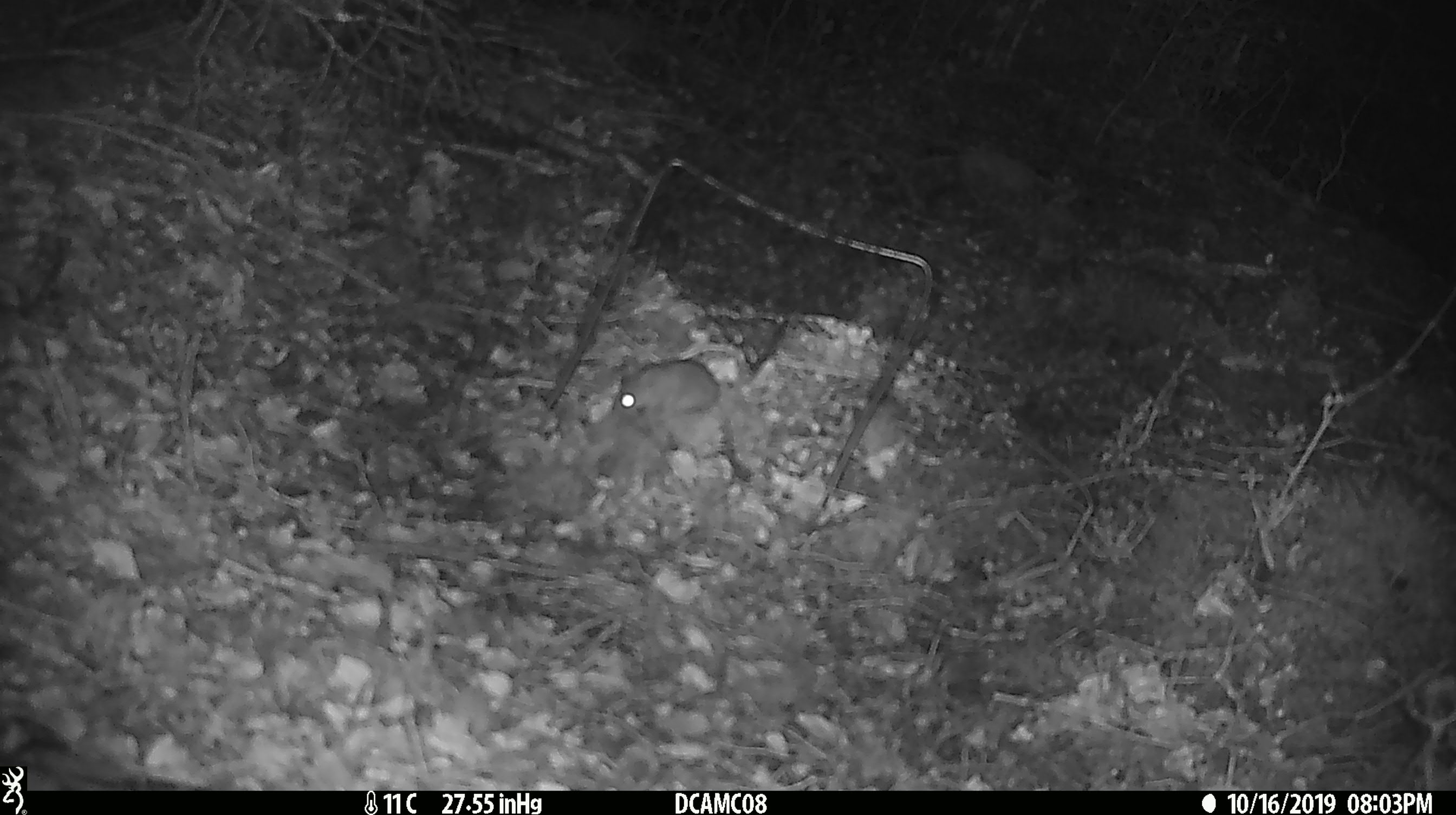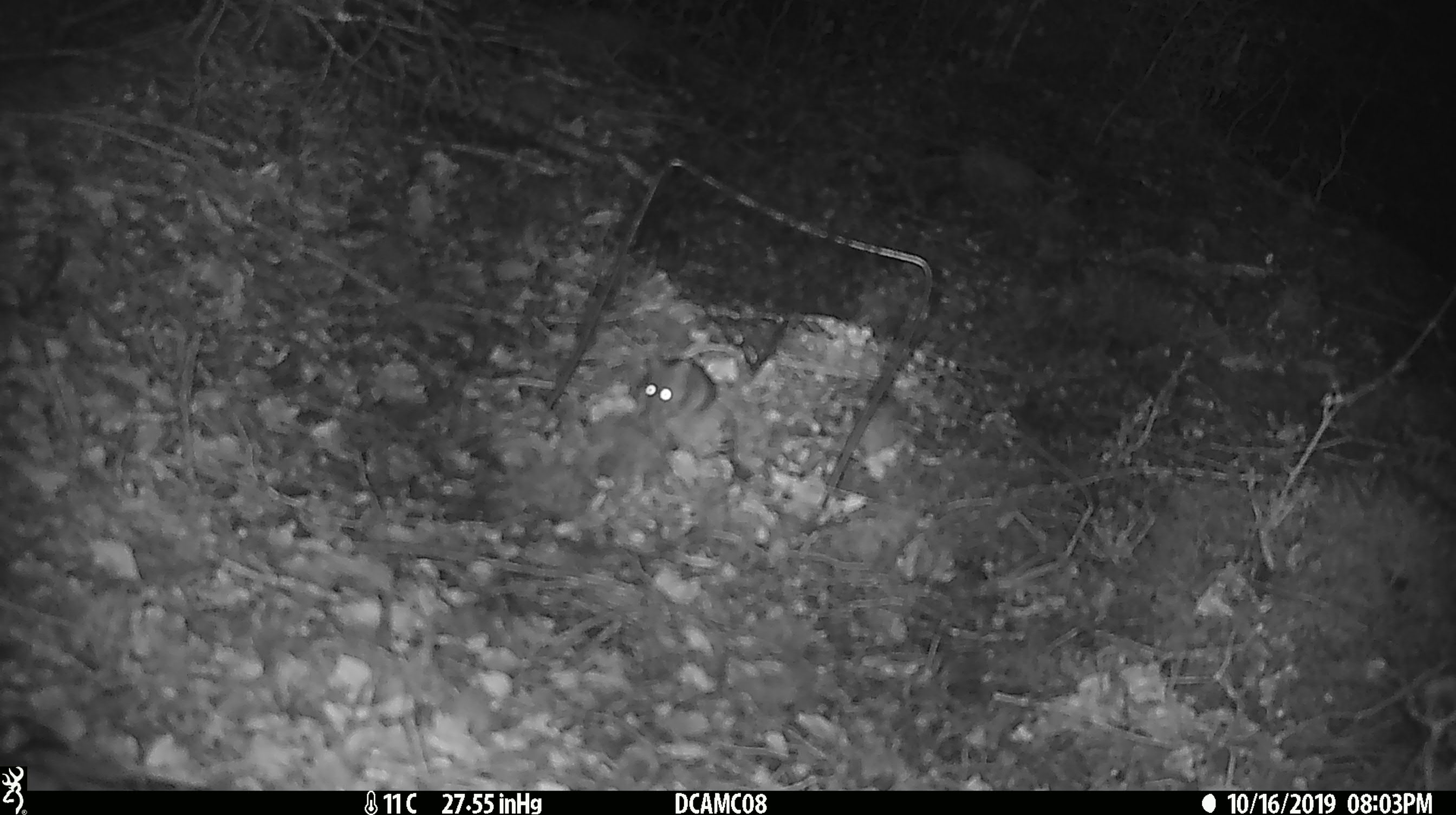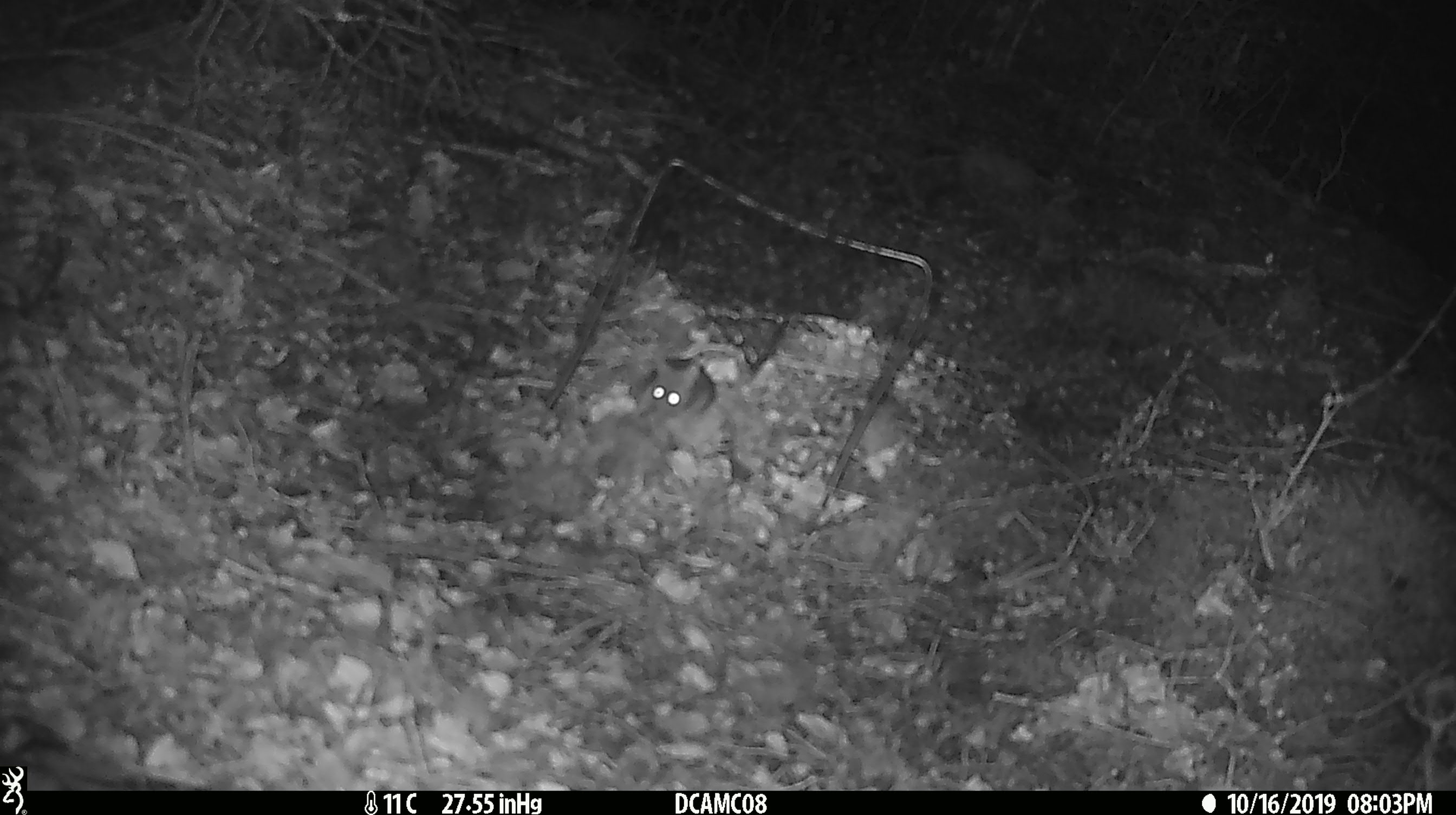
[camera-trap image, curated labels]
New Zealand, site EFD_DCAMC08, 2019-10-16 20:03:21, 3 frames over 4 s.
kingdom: Animalia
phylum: Chordata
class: Mammalia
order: Rodentia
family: Muridae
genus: Mus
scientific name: Mus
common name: mouse